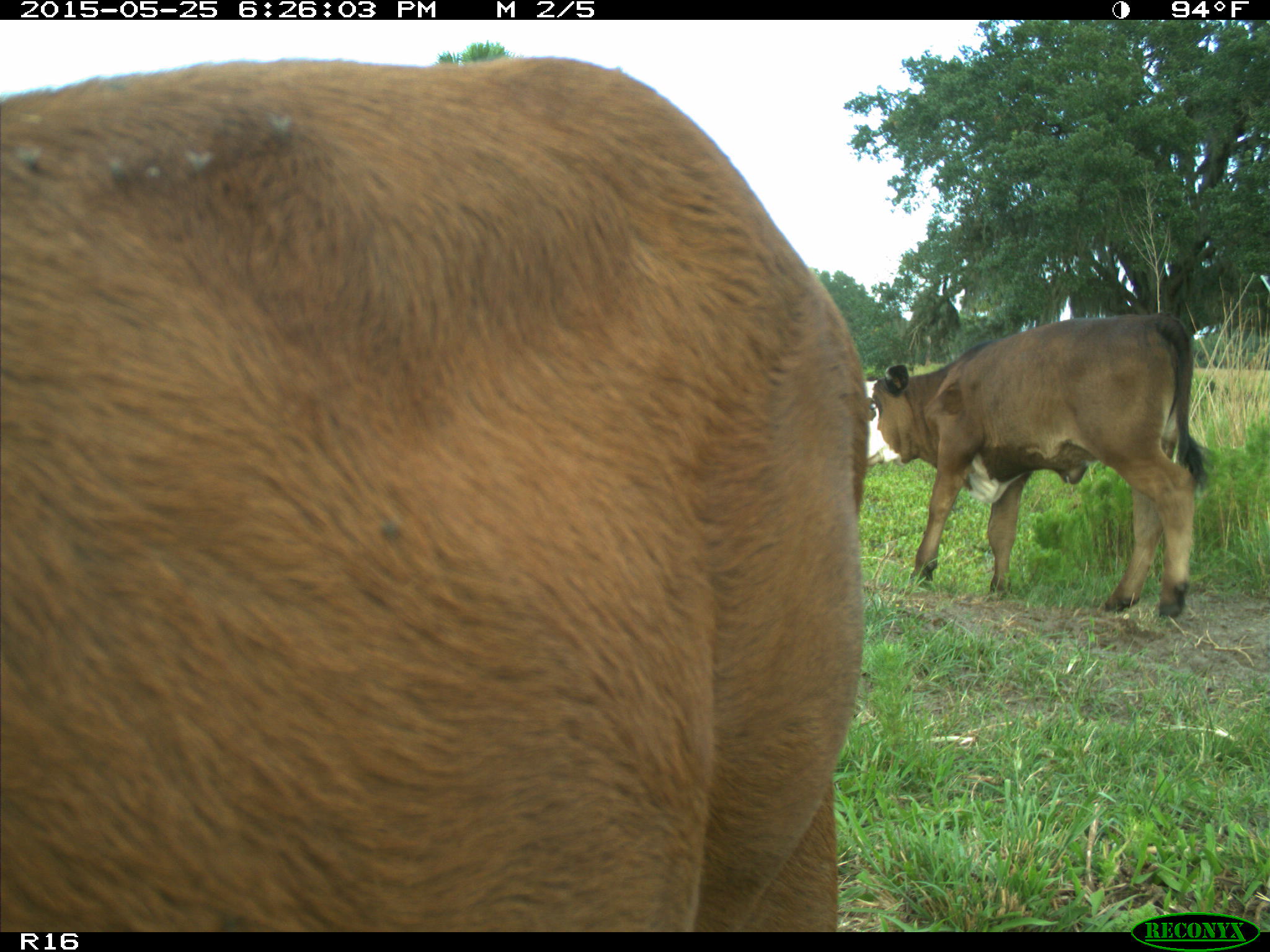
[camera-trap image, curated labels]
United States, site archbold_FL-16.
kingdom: Animalia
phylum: Chordata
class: Mammalia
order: Artiodactyla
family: Bovidae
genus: Bos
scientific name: Bos taurus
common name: domestic cow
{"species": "Bos taurus (domestic cow)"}